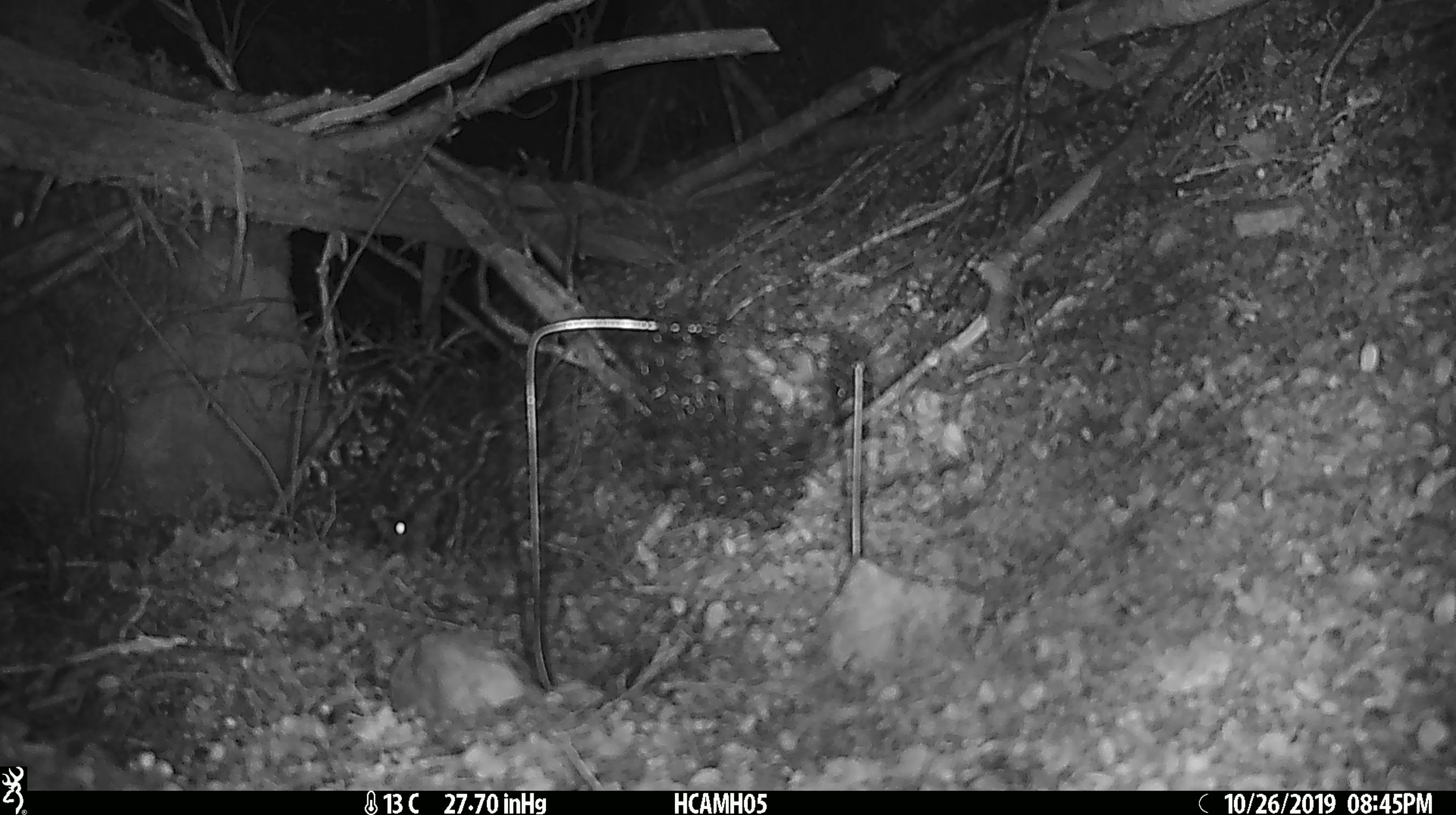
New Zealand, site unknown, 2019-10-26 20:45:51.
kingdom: Animalia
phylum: Chordata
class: Mammalia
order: Rodentia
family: Muridae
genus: Mus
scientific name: Mus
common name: mouse